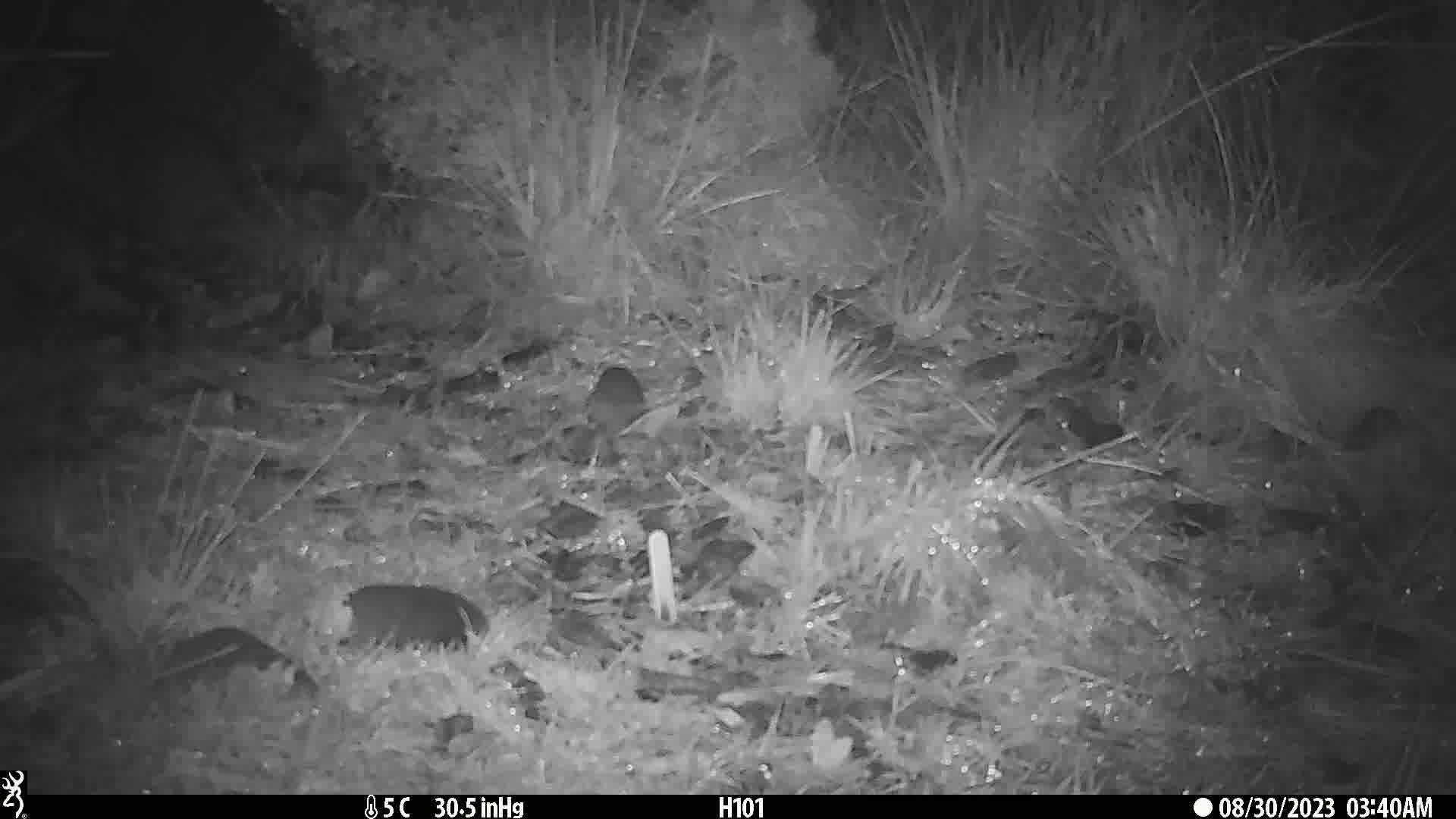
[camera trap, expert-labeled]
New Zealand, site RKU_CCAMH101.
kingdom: Animalia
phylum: Chordata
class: Aves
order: Apterygiformes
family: Apterygidae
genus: Apteryx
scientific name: Apteryx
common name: kiwi